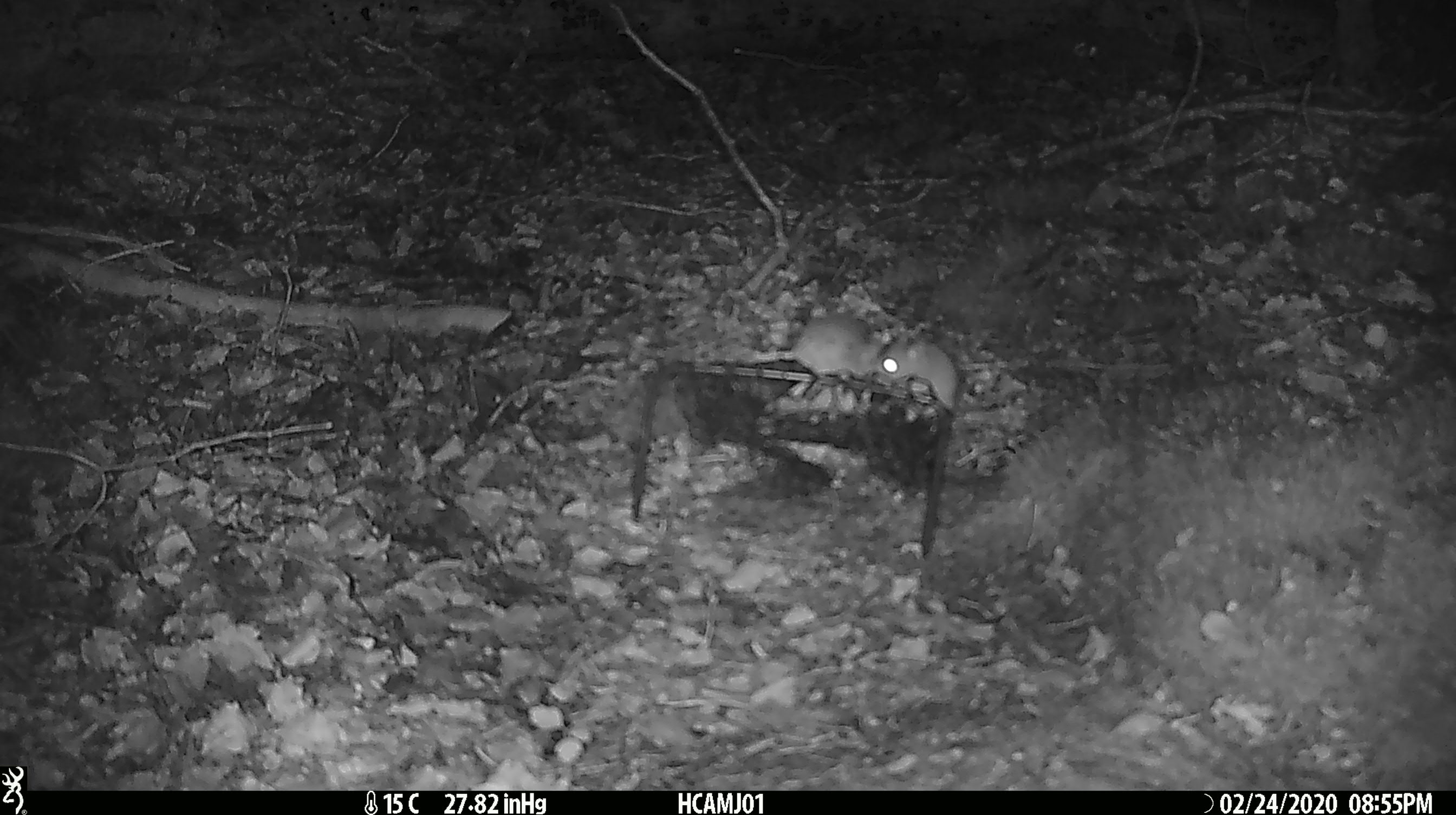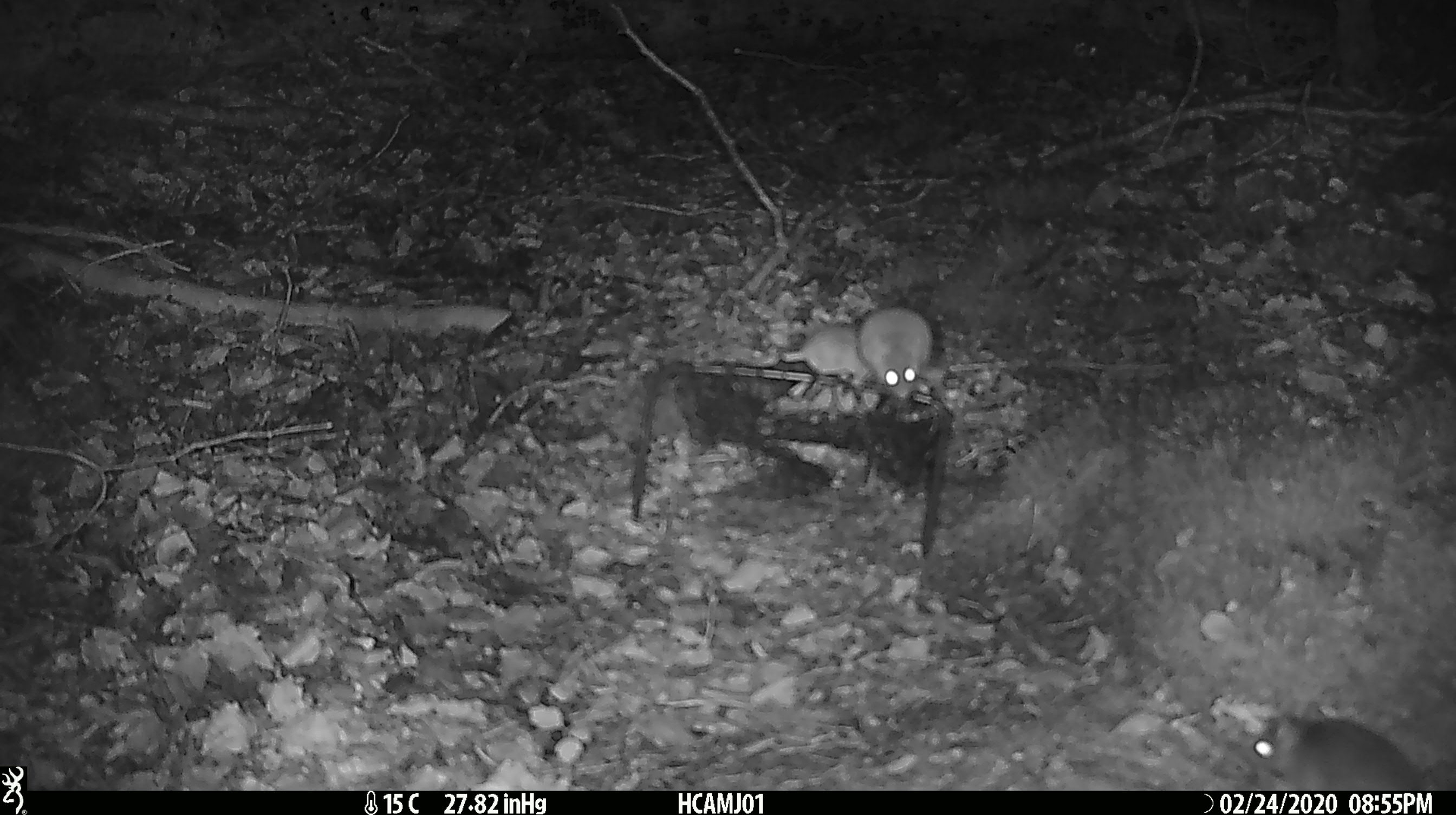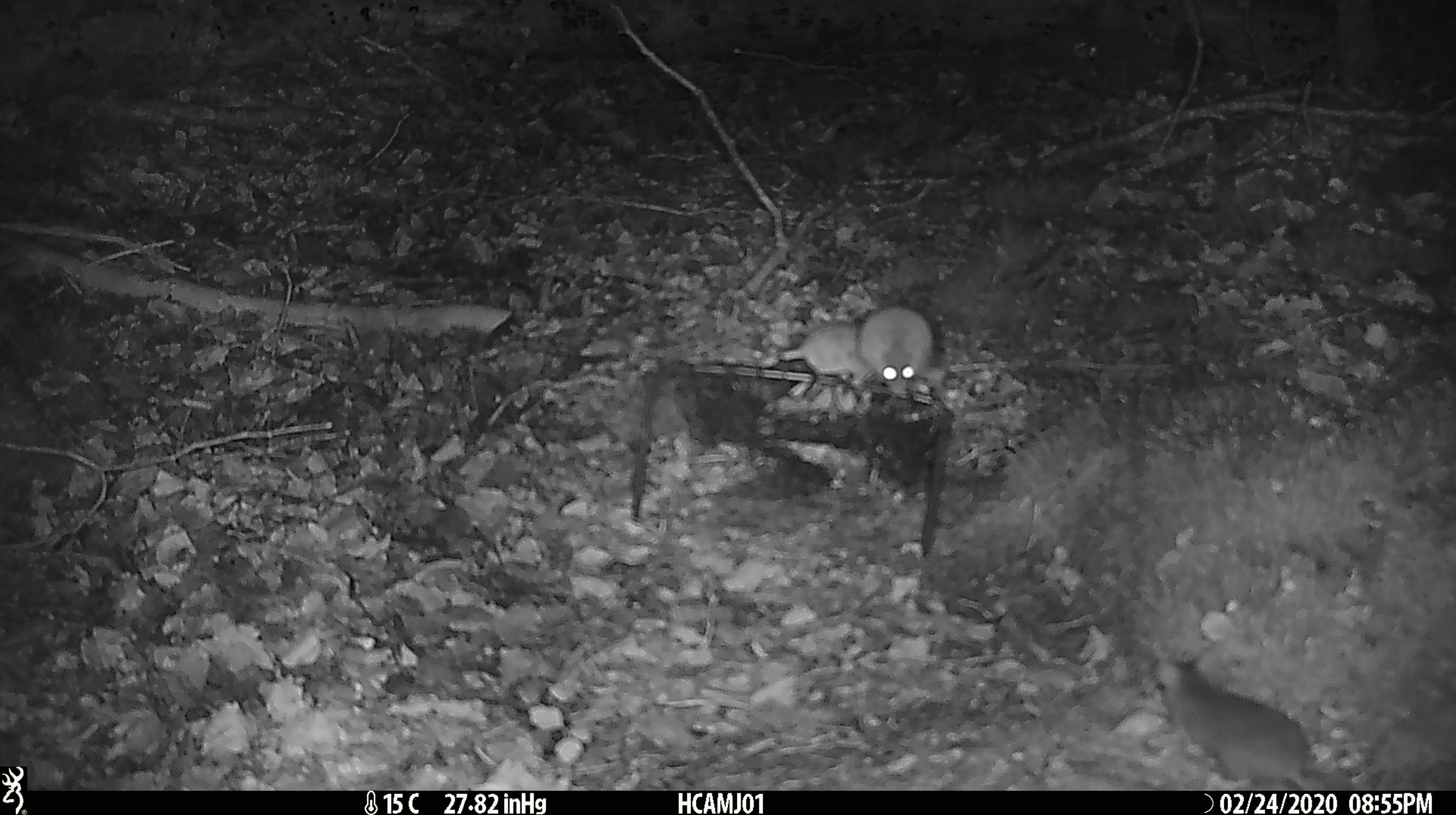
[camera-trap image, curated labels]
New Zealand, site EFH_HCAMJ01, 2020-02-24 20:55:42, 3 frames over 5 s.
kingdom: Animalia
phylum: Chordata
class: Mammalia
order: Rodentia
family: Muridae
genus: Mus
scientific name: Mus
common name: mouse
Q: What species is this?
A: Mouse (Mus).